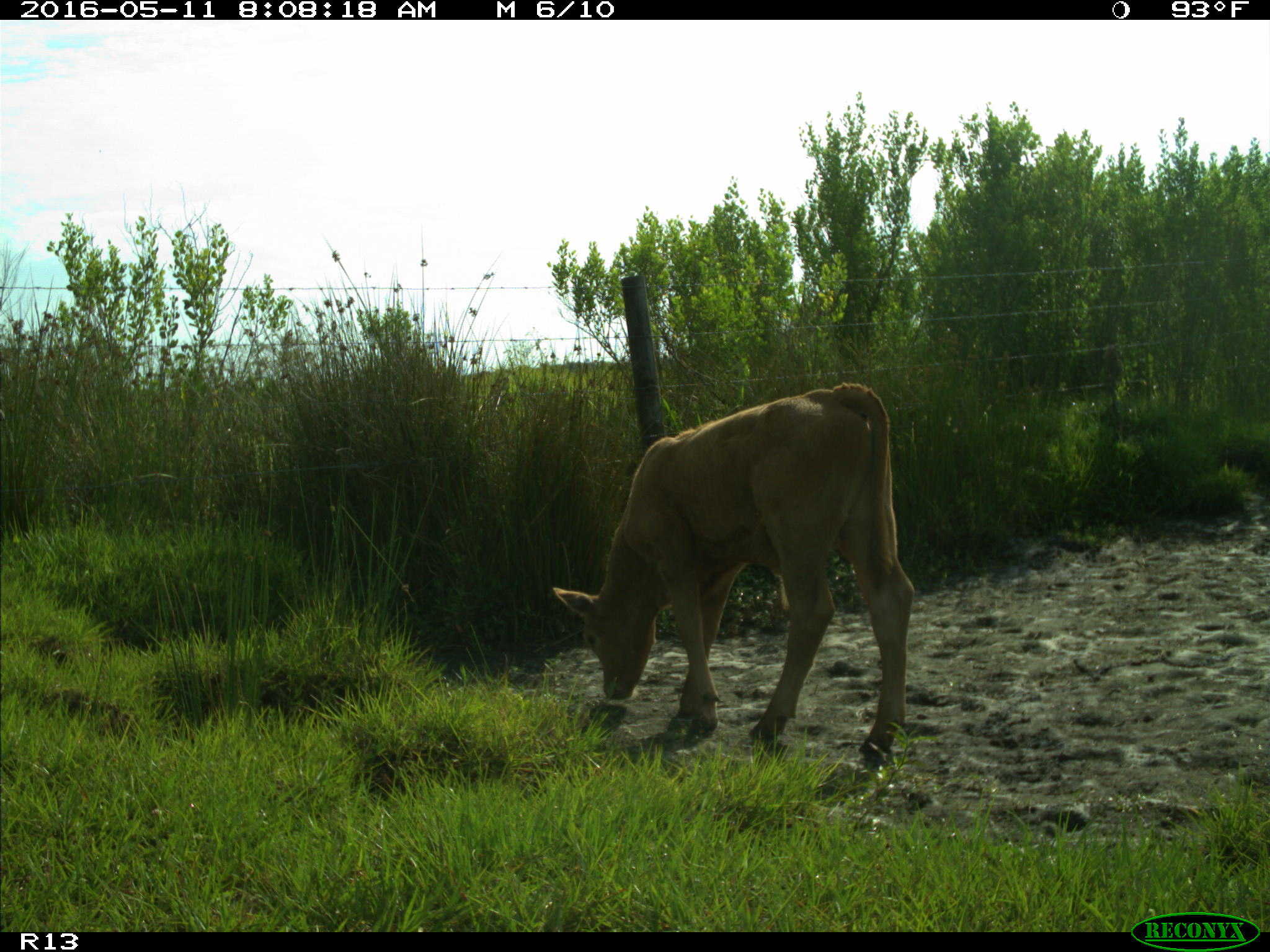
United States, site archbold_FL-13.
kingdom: Animalia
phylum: Chordata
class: Mammalia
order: Artiodactyla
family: Bovidae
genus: Bos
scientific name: Bos taurus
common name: domestic cow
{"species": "Bos taurus (domestic cow)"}